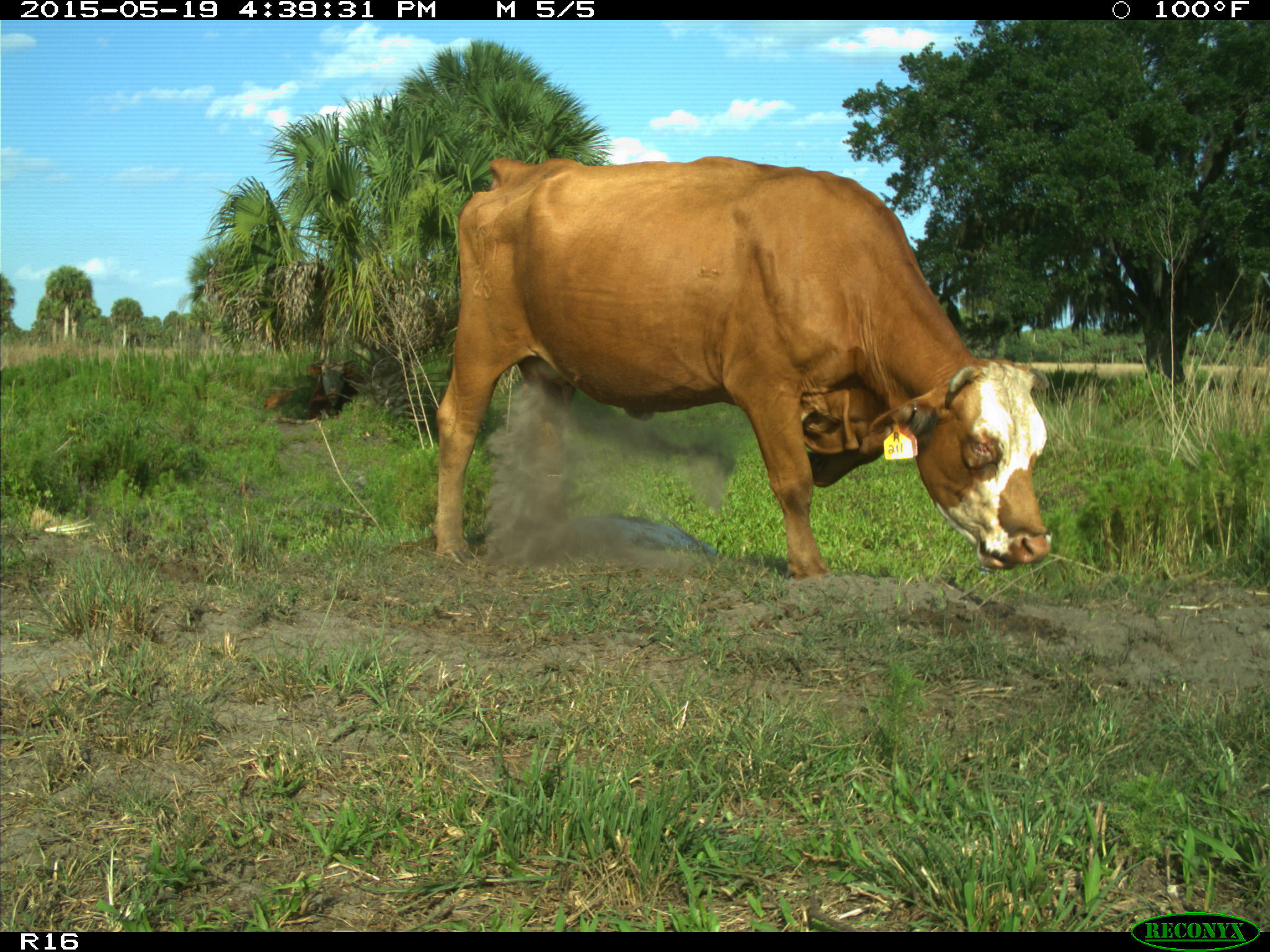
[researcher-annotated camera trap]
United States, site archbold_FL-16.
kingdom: Animalia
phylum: Chordata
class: Mammalia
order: Artiodactyla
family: Bovidae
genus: Bos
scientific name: Bos taurus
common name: domestic cow